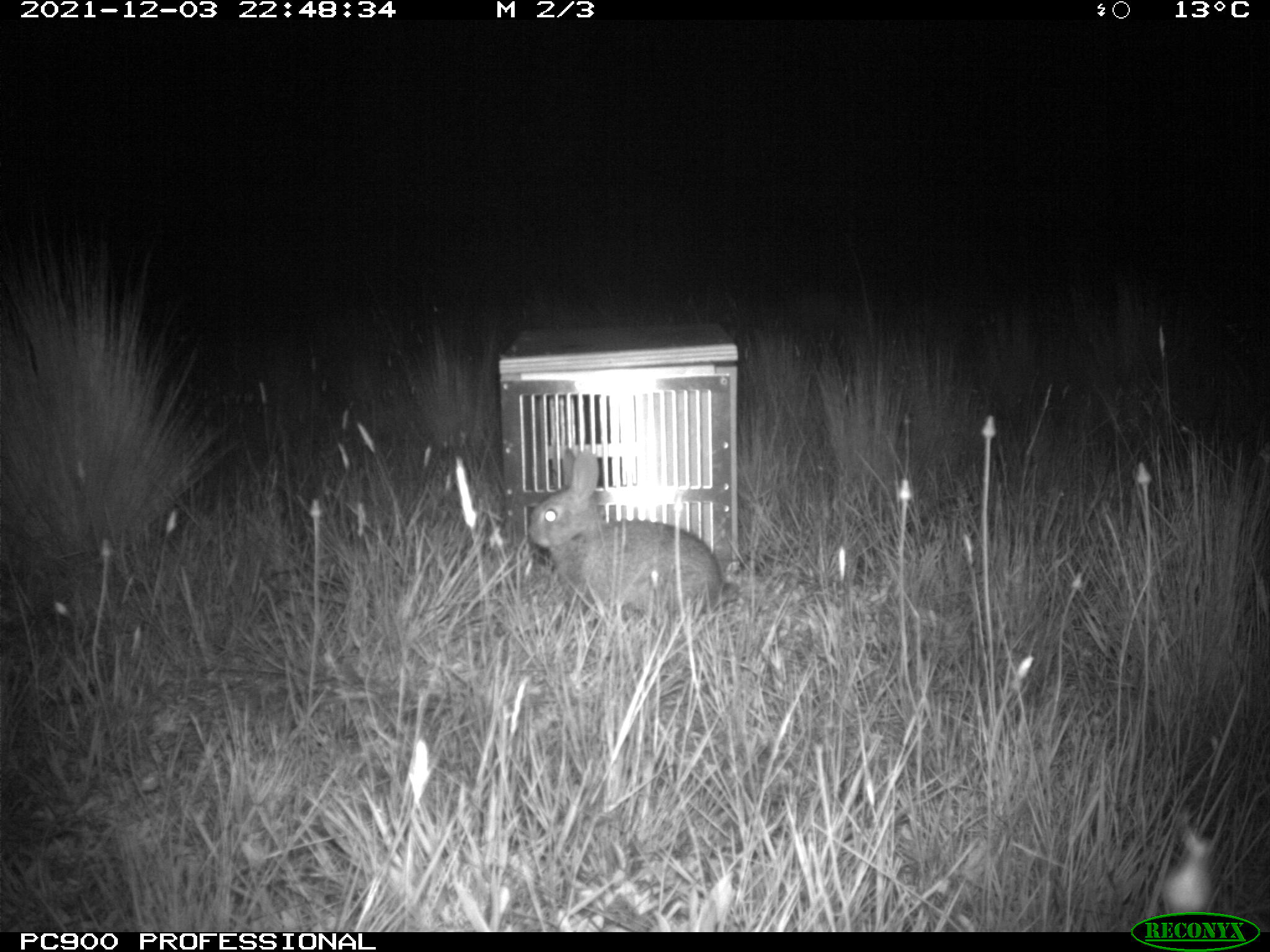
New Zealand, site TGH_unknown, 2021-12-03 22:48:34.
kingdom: Animalia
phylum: Chordata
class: Mammalia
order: Lagomorpha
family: Leporidae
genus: Oryctolagus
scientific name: Oryctolagus cuniculus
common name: european rabbit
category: rabbit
Rabbit (european rabbit) (Oryctolagus cuniculus).